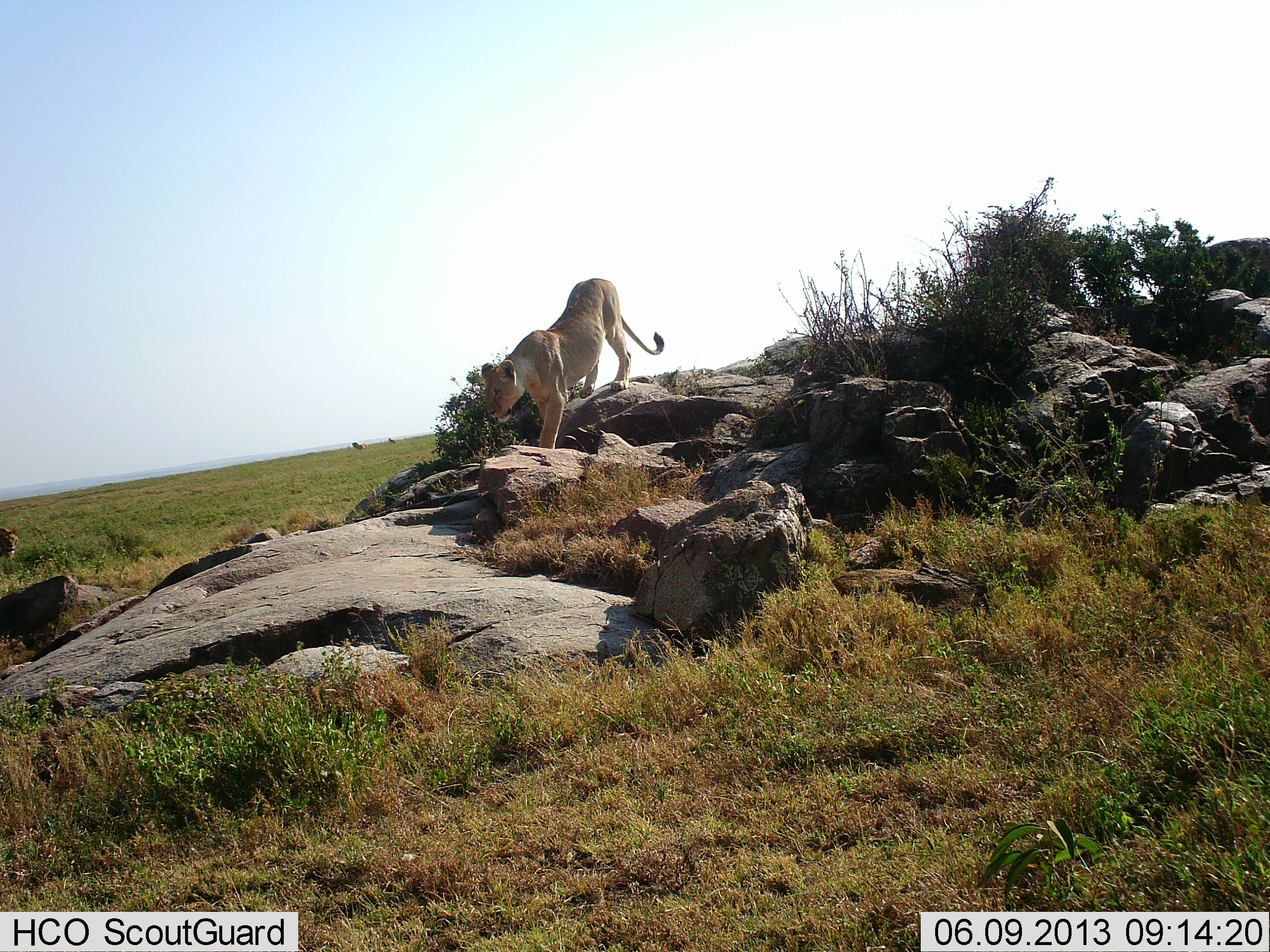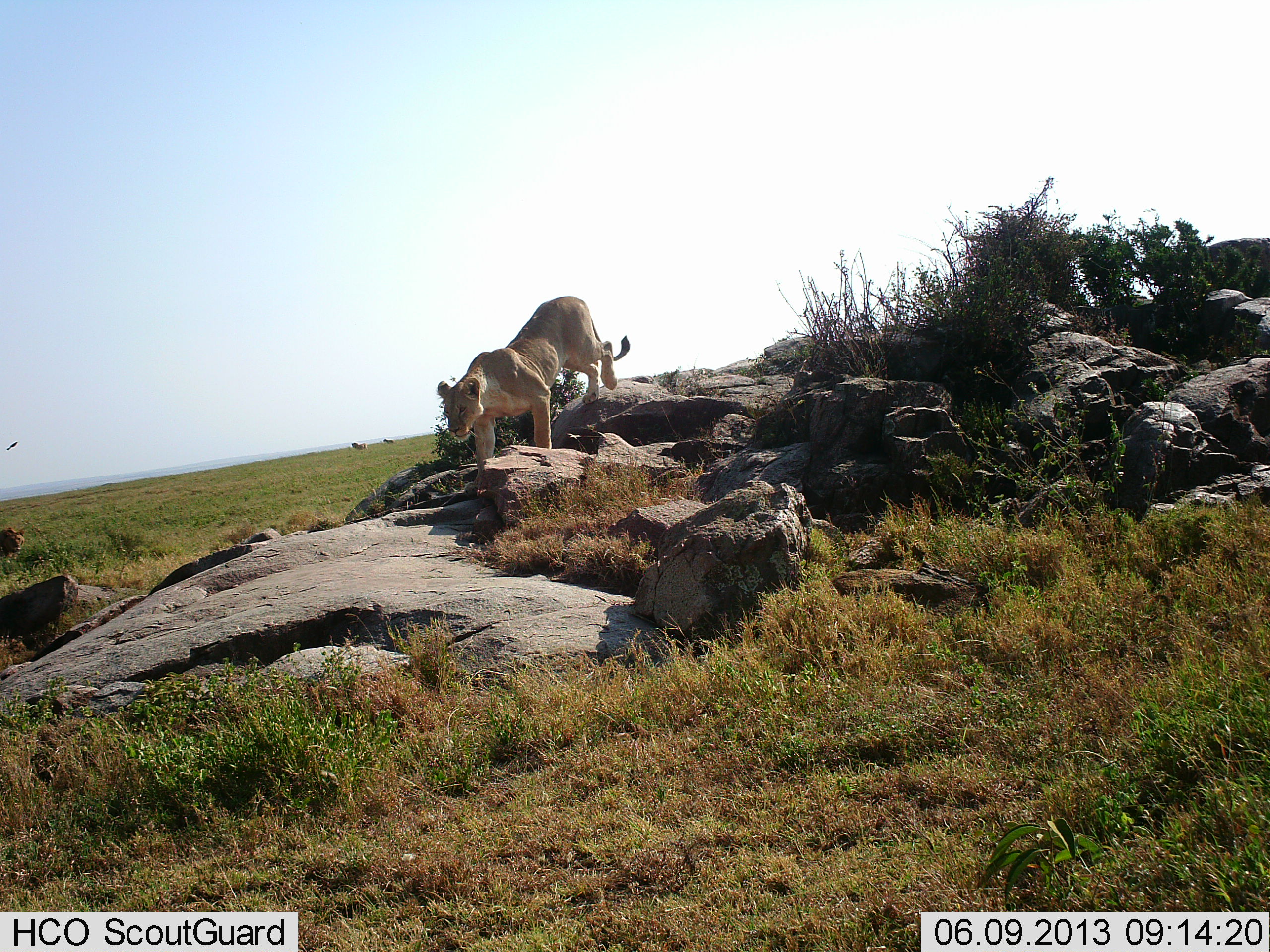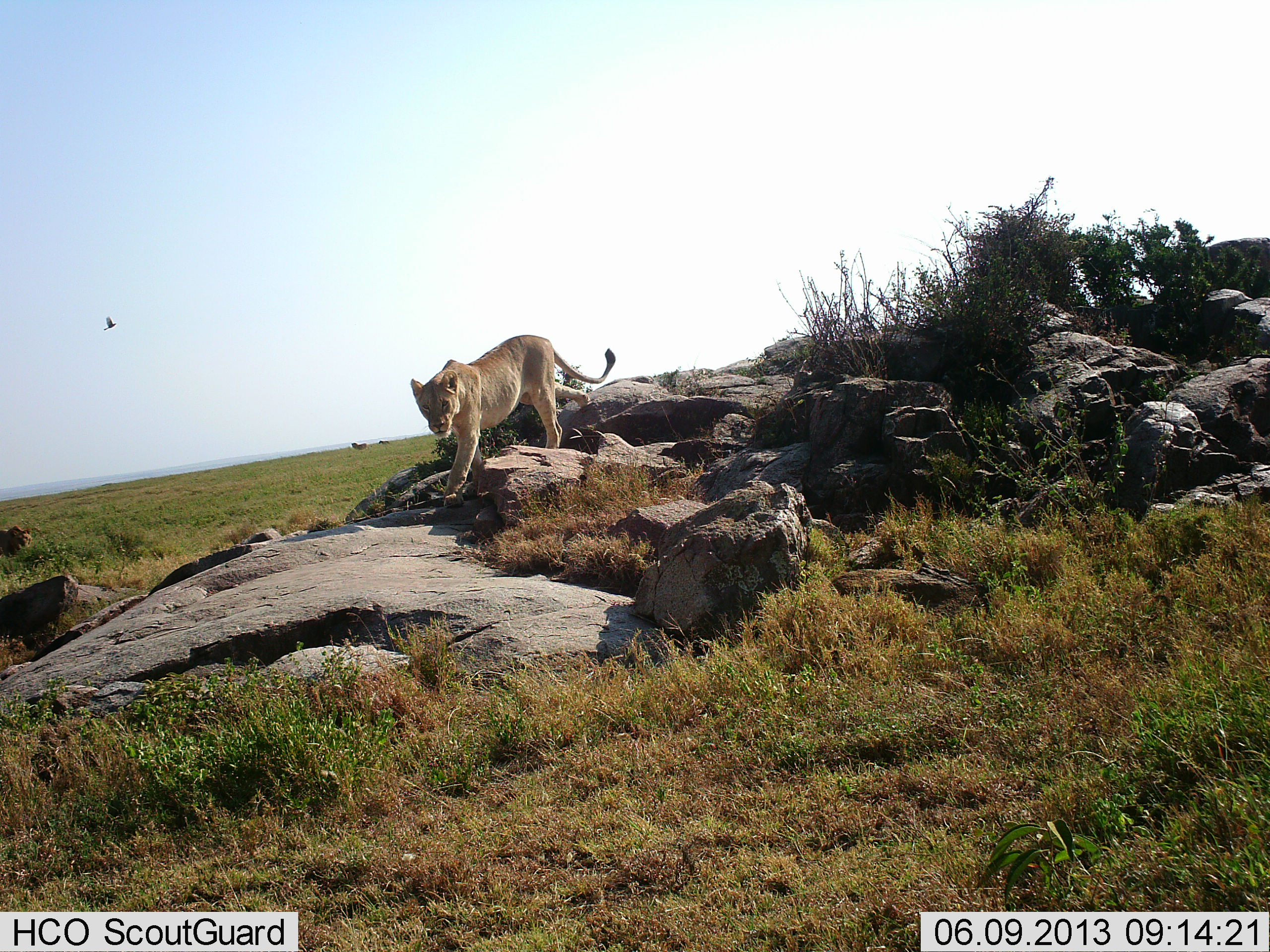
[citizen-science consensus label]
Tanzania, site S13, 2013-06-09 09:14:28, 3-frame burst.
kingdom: Animalia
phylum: Chordata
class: Mammalia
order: Carnivora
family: Felidae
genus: Panthera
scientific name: Panthera leo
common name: lion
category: lionfemale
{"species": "lionfemale (lion) (Panthera leo)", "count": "1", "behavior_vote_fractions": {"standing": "3%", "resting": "0%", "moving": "97%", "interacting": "0%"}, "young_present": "3%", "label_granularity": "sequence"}